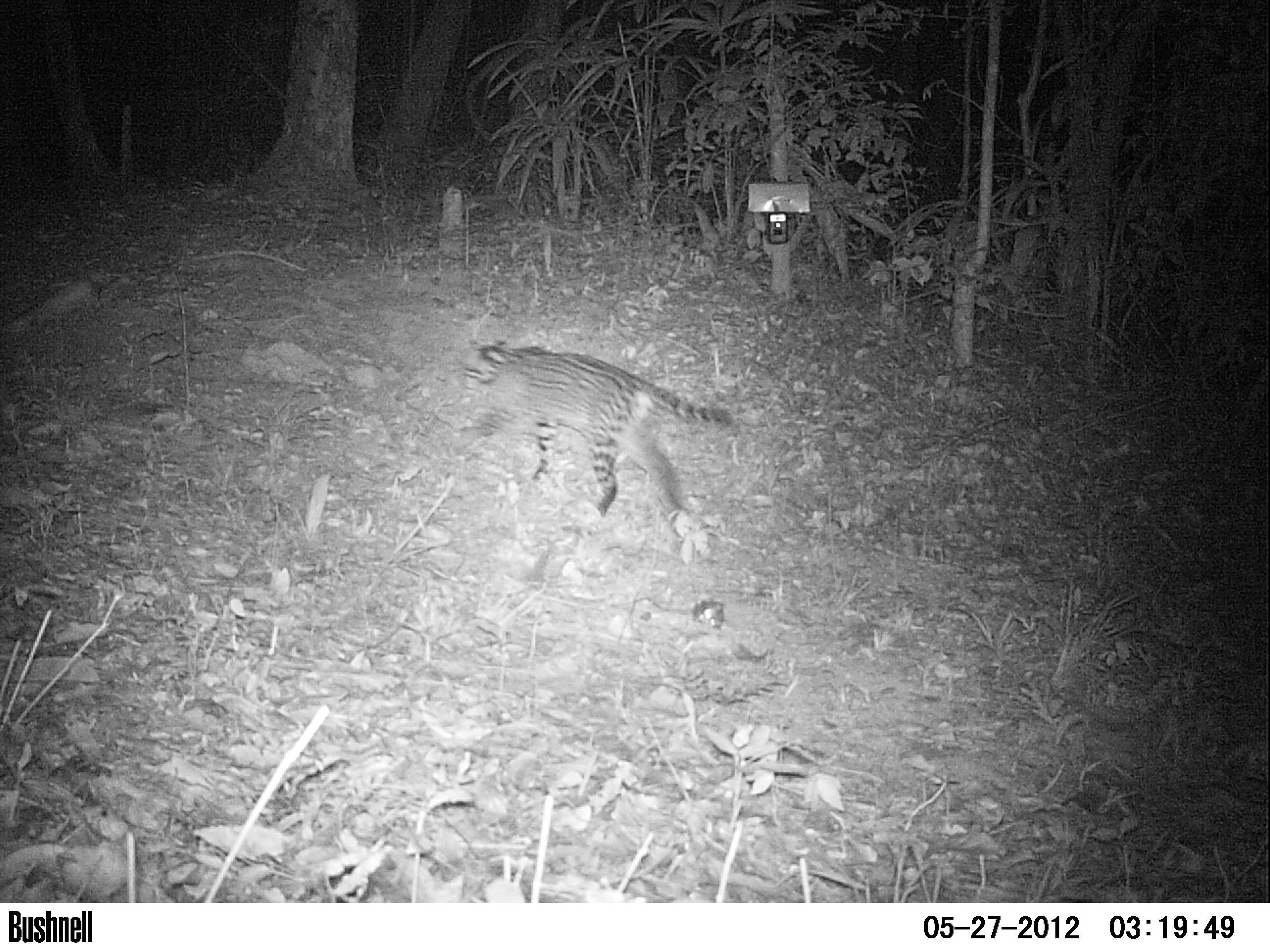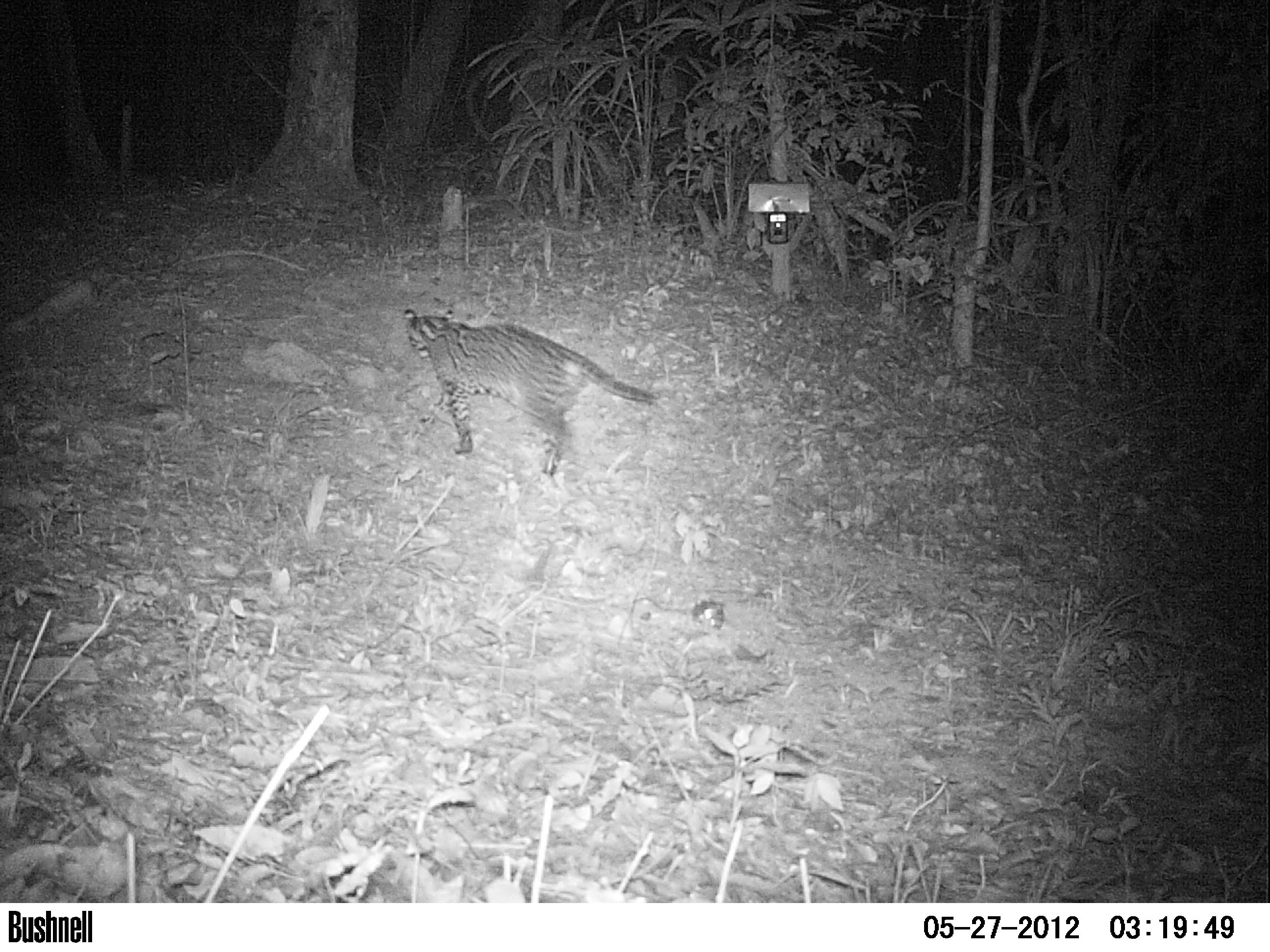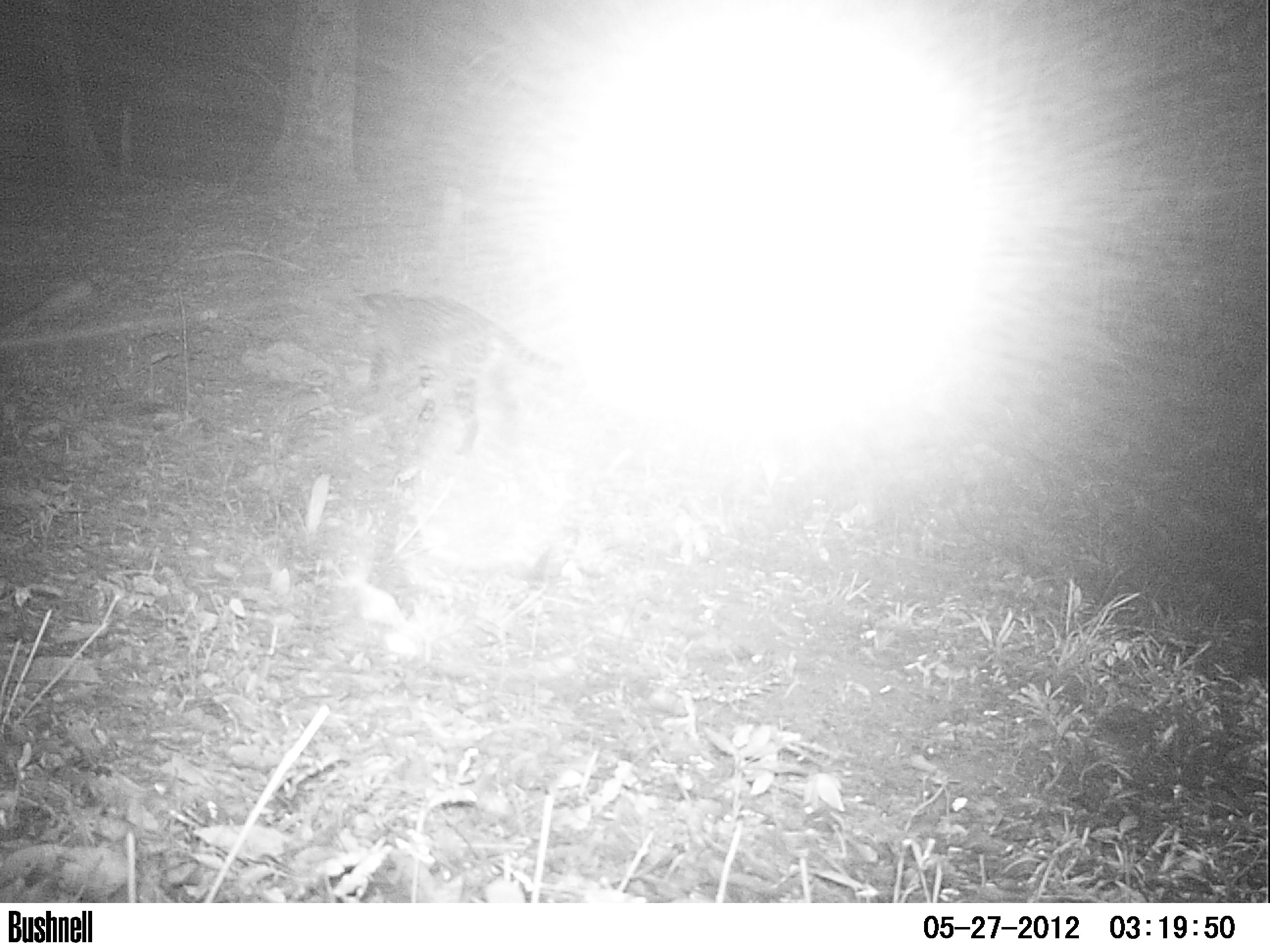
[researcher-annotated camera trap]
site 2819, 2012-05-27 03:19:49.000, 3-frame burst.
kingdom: Animalia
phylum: Chordata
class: Mammalia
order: Carnivora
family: Felidae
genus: Leopardus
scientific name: Leopardus pardalis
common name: ocelot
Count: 1.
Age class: adult.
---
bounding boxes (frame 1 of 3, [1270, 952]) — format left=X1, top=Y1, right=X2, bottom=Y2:
leopardus pardalis: left=454, top=336, right=734, bottom=526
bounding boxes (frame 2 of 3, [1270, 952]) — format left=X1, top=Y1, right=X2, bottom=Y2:
leopardus pardalis: left=403, top=308, right=659, bottom=475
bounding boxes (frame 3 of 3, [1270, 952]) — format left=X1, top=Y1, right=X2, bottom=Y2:
leopardus pardalis: left=341, top=287, right=563, bottom=456